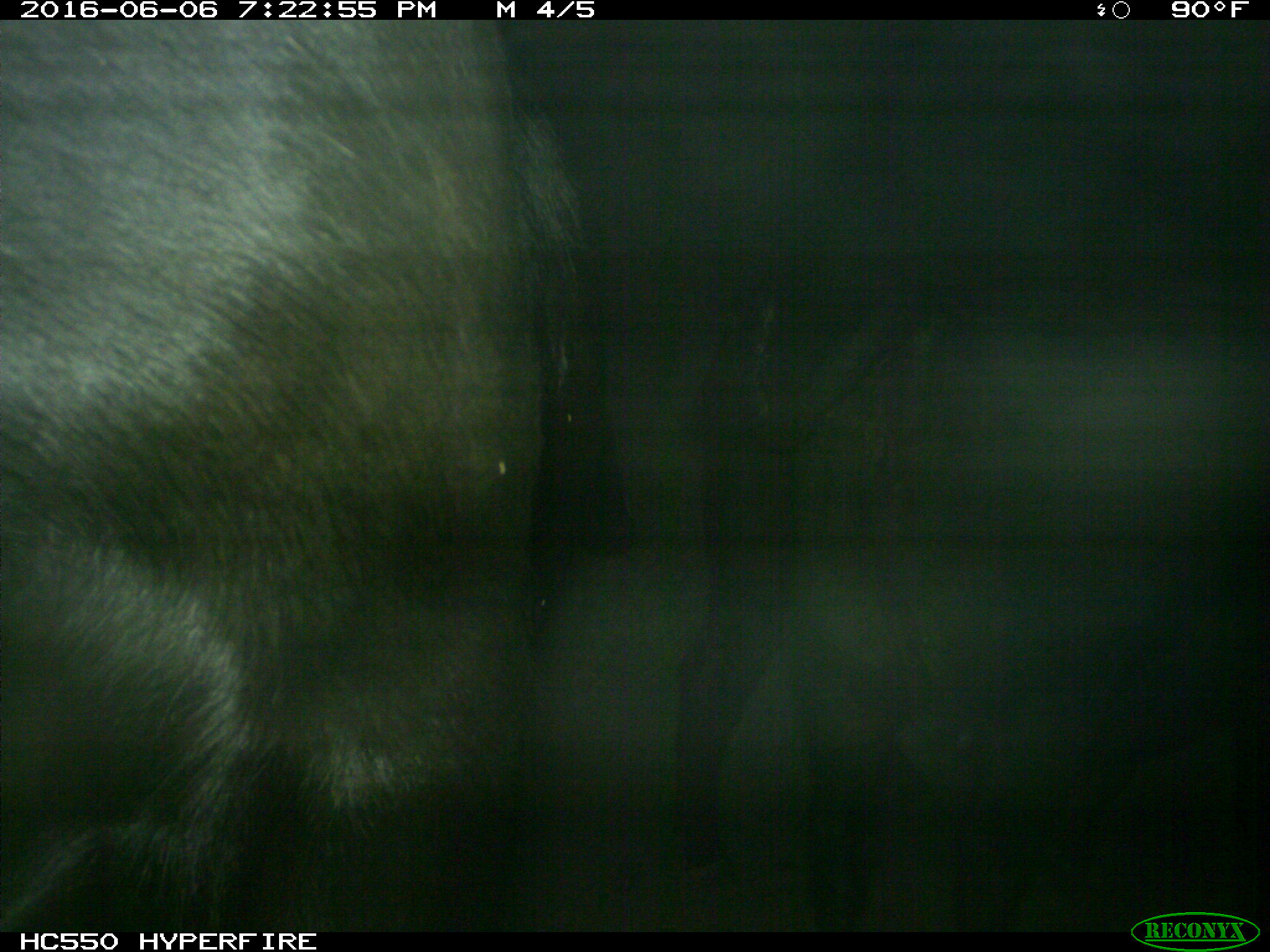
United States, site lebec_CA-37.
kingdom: Animalia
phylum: Chordata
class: Mammalia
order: Artiodactyla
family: Bovidae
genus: Bos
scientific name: Bos taurus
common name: domestic cow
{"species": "Bos taurus (domestic cow)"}